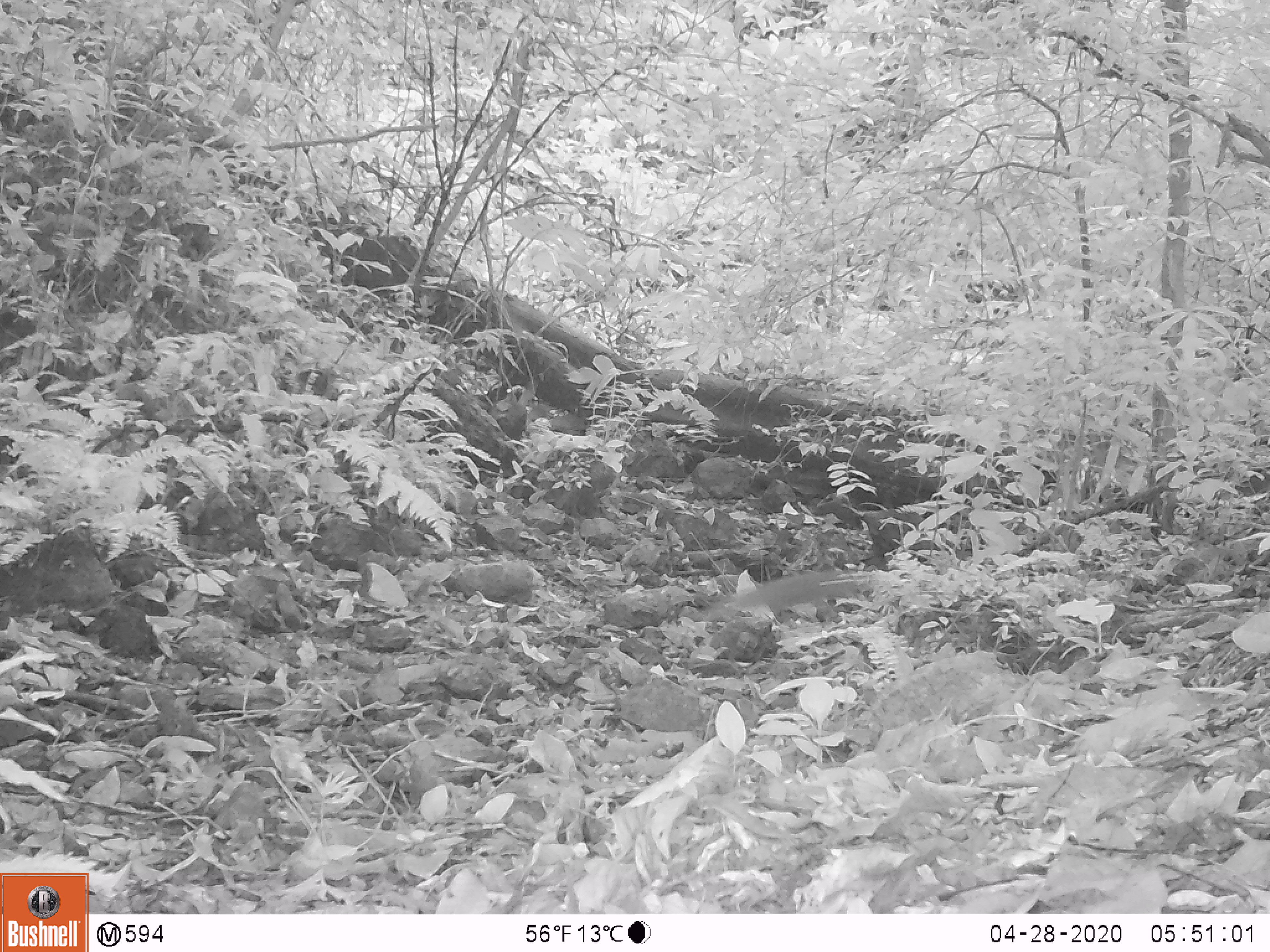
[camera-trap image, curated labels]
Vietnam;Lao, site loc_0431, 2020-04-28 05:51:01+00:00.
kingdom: Animalia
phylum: Chordata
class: Mammalia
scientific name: Mammalia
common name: mammal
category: unidentified small mammal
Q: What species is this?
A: Unidentified small mammal (mammal) (Mammalia).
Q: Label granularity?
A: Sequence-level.